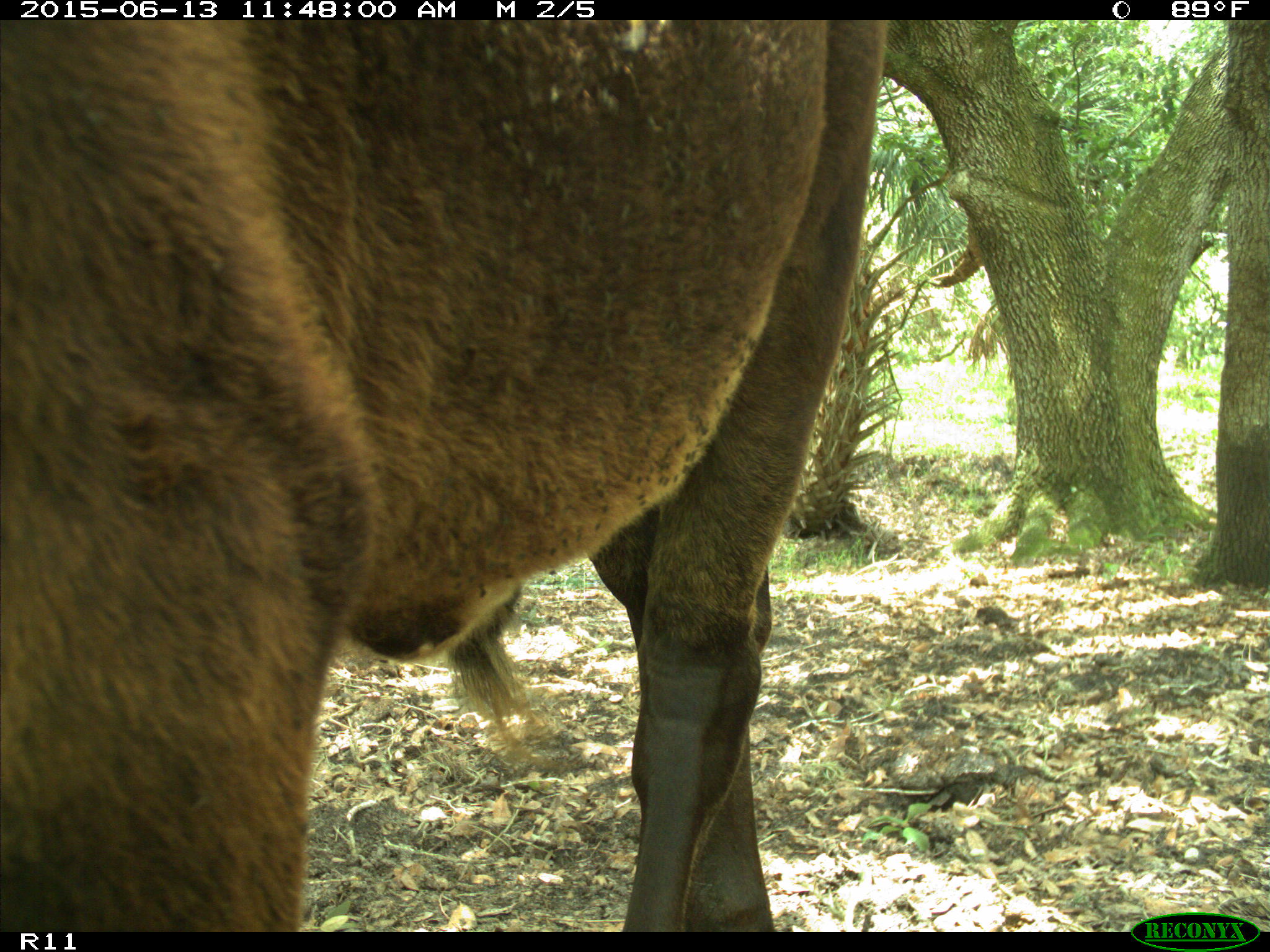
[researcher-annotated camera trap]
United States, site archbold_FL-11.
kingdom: Animalia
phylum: Chordata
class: Mammalia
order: Artiodactyla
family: Bovidae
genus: Bos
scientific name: Bos taurus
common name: domestic cow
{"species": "Bos taurus (domestic cow)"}